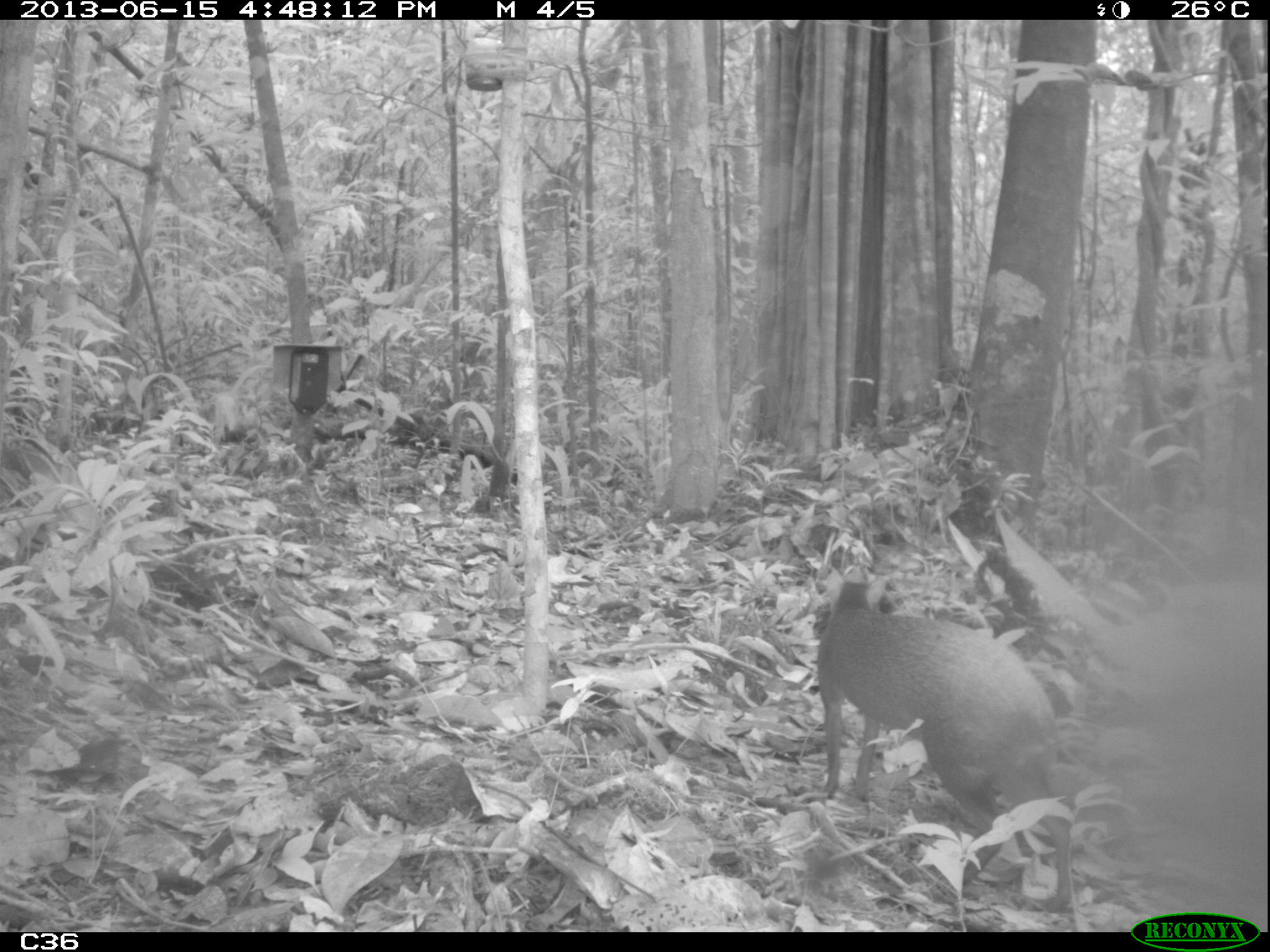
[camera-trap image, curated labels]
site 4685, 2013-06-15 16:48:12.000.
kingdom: Animalia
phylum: Chordata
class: Mammalia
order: Rodentia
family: Dasyproctidae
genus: Dasyprocta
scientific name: Dasyprocta leporina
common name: red-rumped agouti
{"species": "Dasyprocta leporina (red-rumped agouti)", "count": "1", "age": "adult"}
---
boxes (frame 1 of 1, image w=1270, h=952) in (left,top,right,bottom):
dasyprocta leporina: (814,563,1080,916)